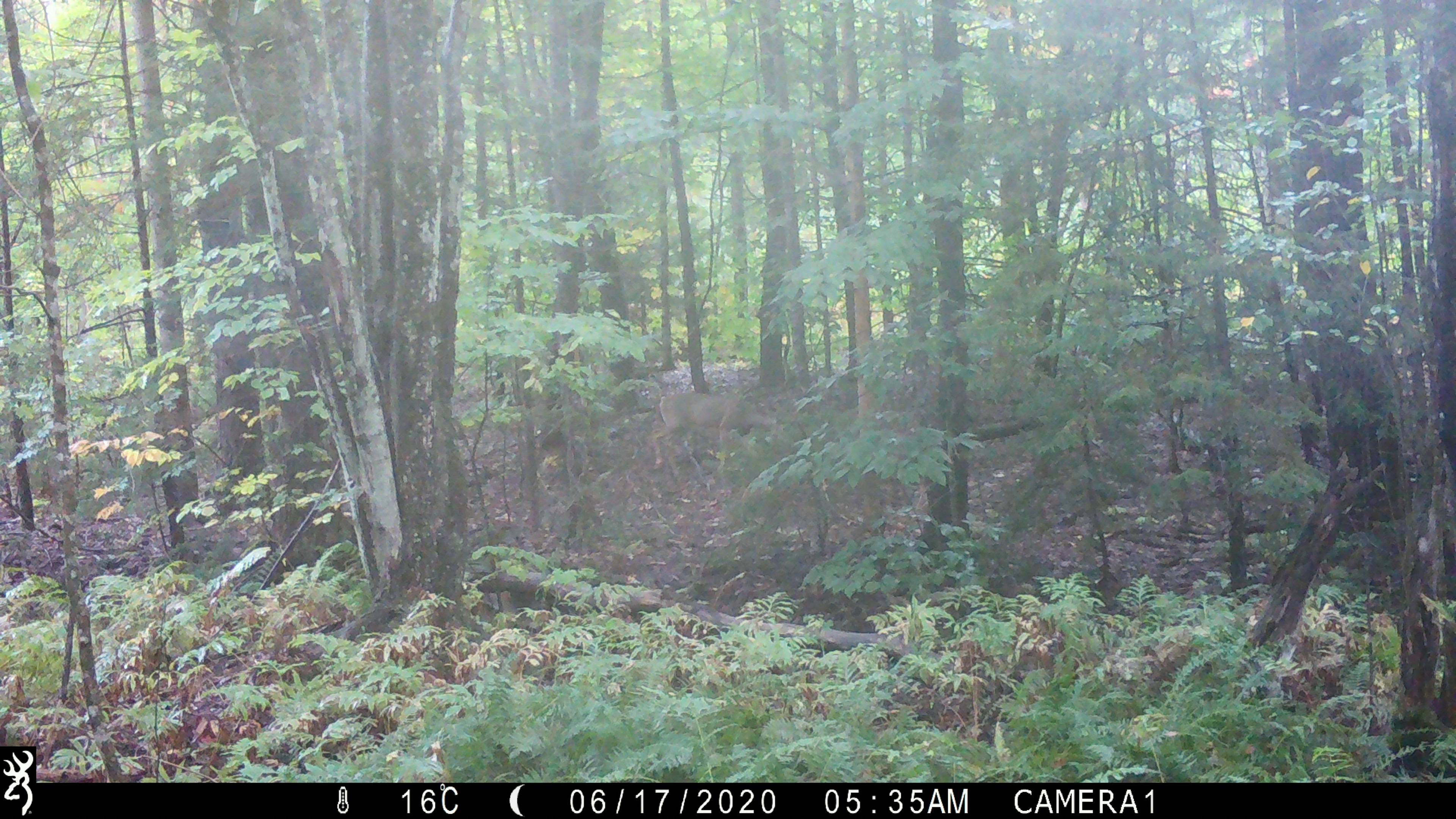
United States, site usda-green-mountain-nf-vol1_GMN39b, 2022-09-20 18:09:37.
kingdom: Animalia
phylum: Chordata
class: Mammalia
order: Artiodactyla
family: Cervidae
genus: Odocoileus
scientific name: Odocoileus virginianus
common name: white-tailed deer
White-tailed deer (Odocoileus virginianus).